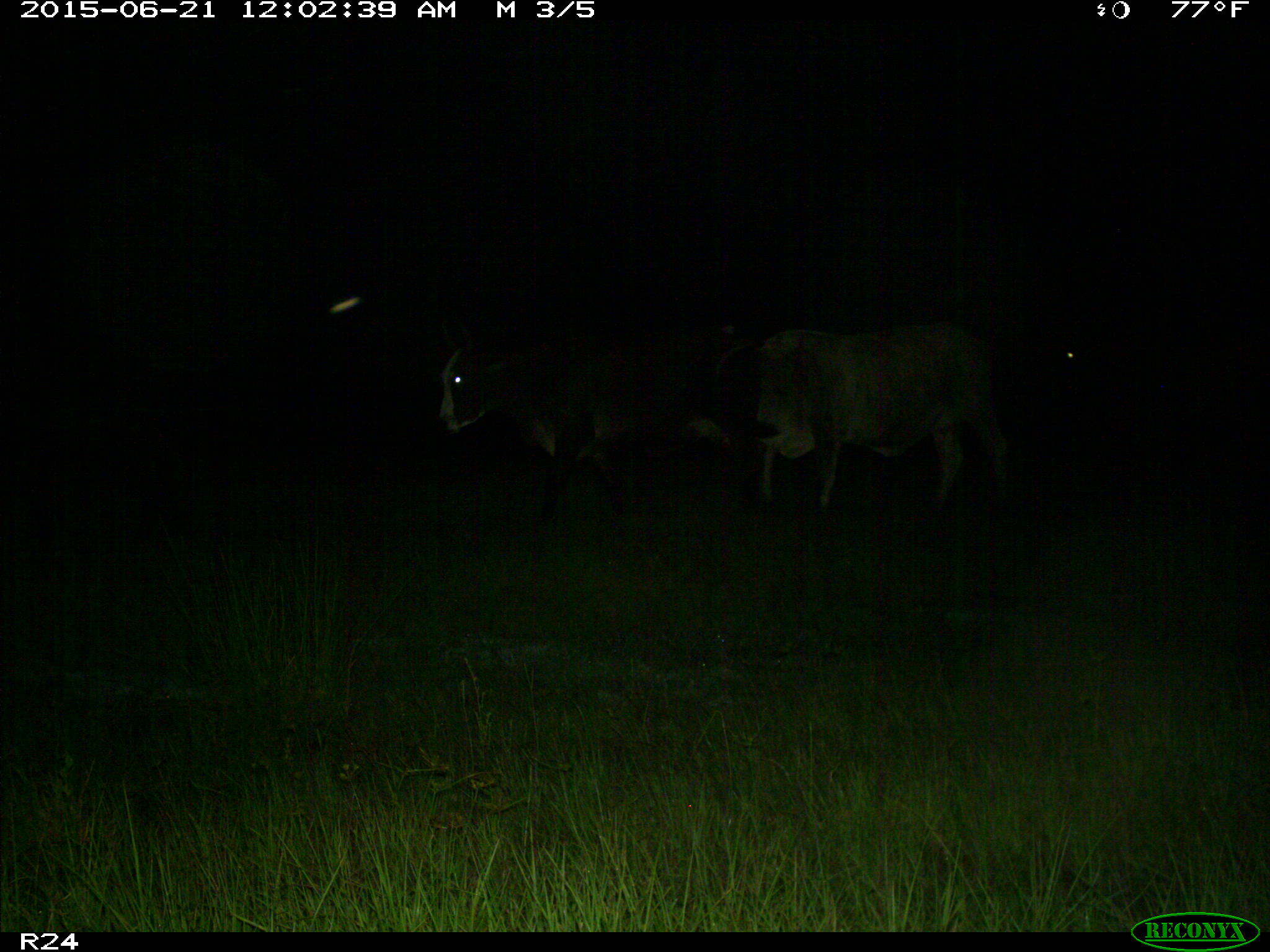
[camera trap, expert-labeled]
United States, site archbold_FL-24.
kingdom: Animalia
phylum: Chordata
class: Mammalia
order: Artiodactyla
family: Bovidae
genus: Bos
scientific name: Bos taurus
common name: domestic cow